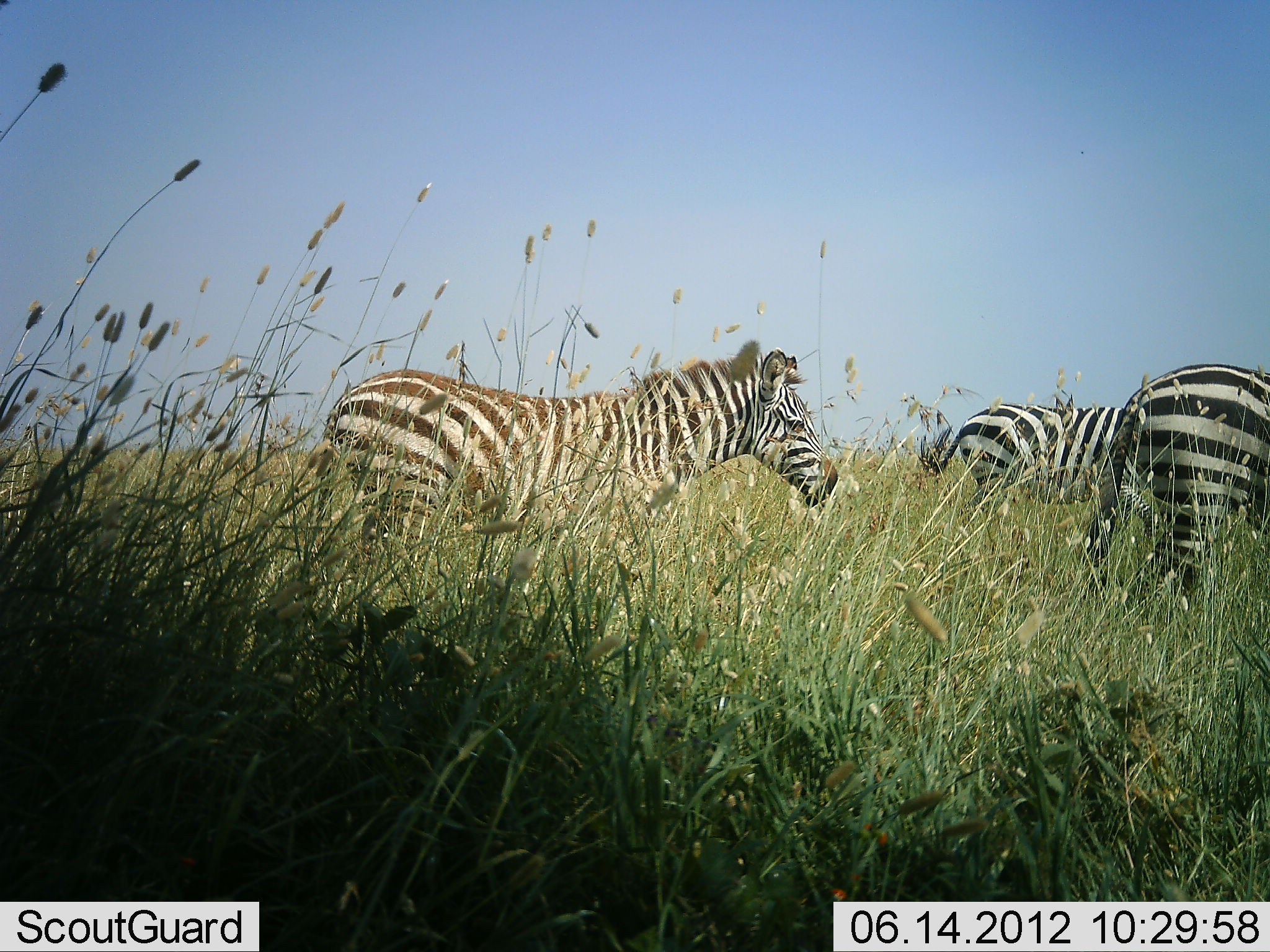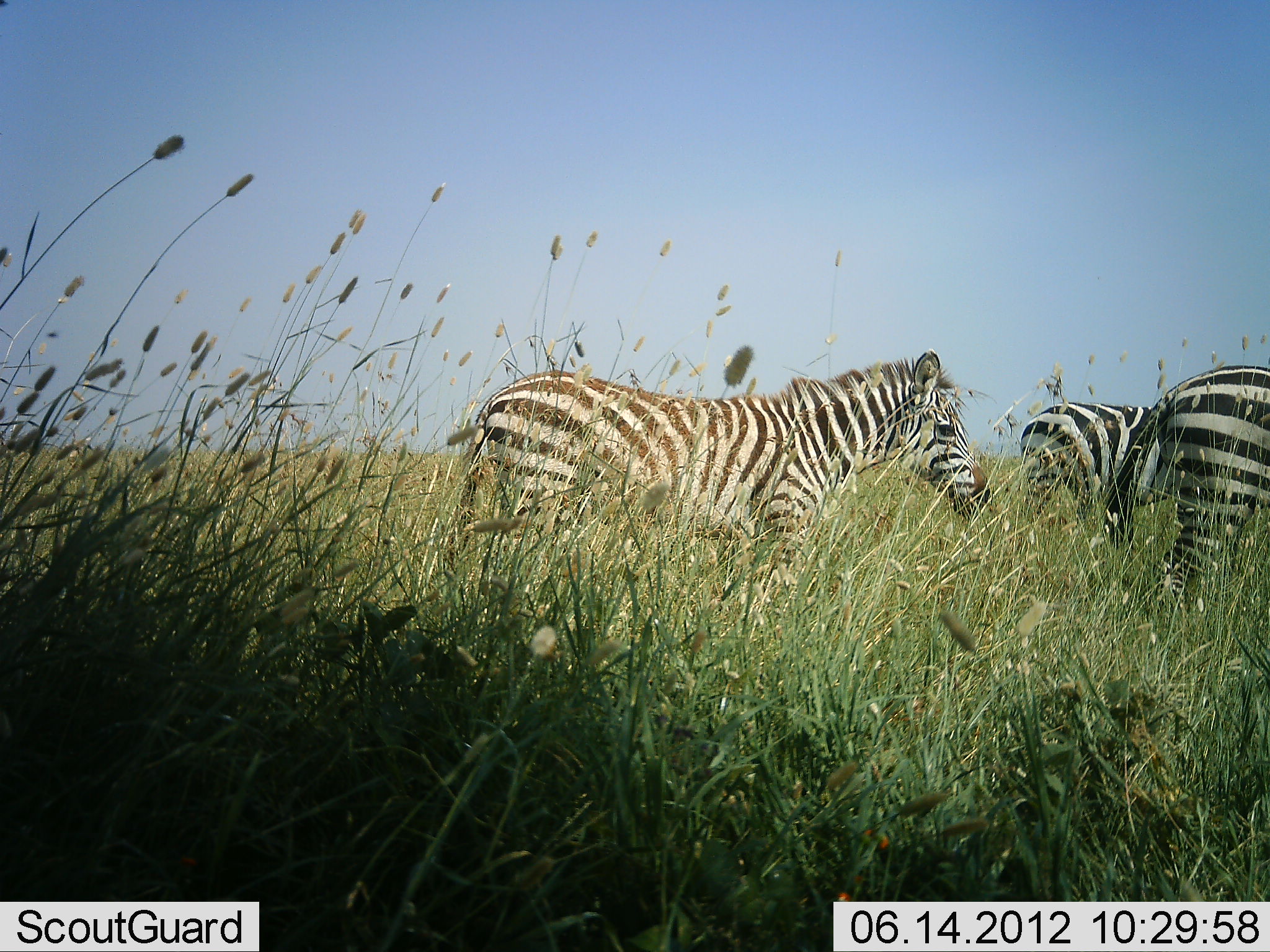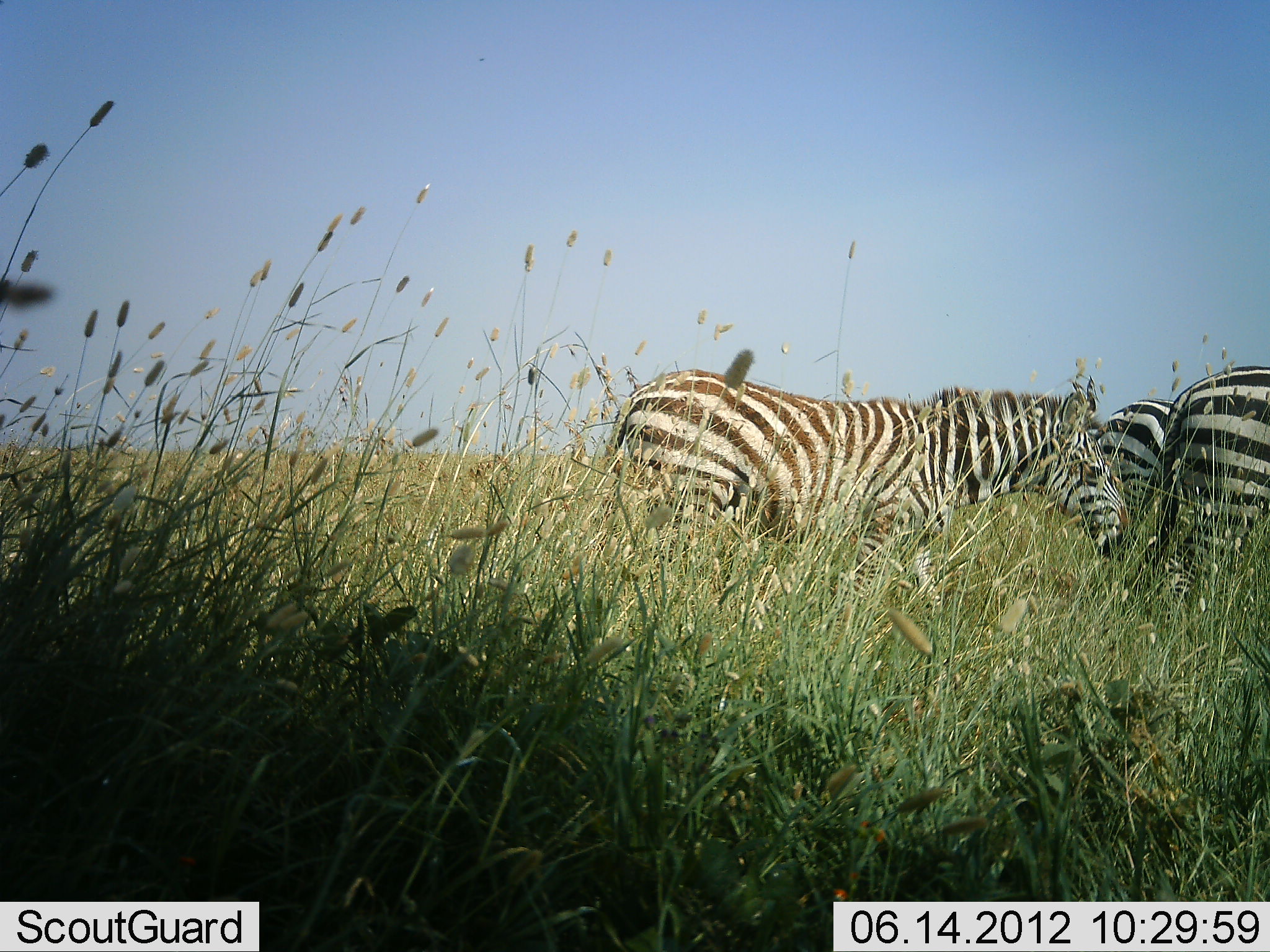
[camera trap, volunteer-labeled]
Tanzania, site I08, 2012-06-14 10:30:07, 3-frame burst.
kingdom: Animalia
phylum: Chordata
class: Mammalia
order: Perissodactyla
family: Equidae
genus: Equus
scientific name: Equus quagga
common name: plains zebra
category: zebra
Zebra (plains zebra) (Equus quagga), count 3. Behavior (volunteer vote fractions): standing 0%, resting 0%, moving 100%, interacting 0%. Young present (vote fraction): 0%. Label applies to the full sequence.